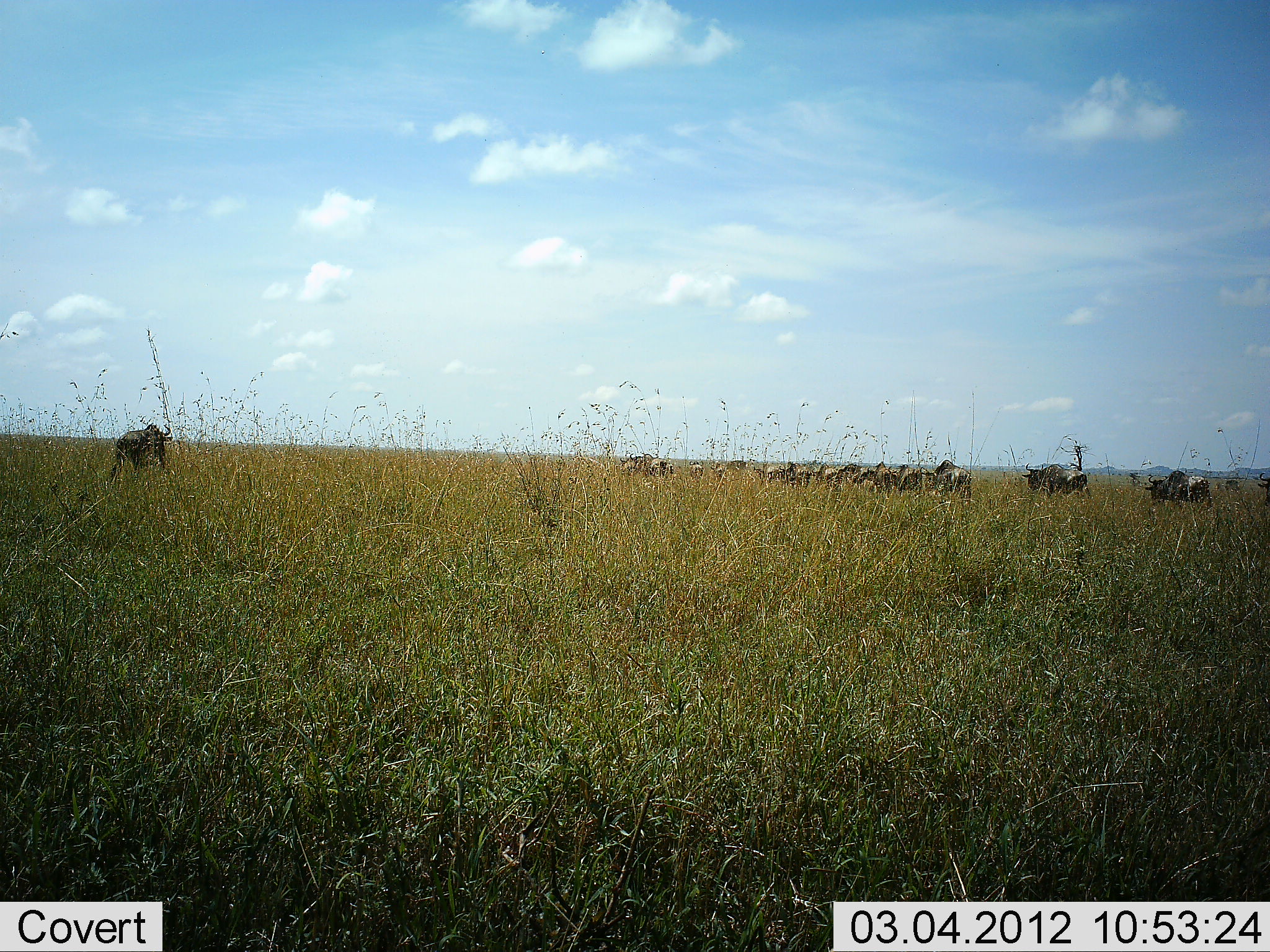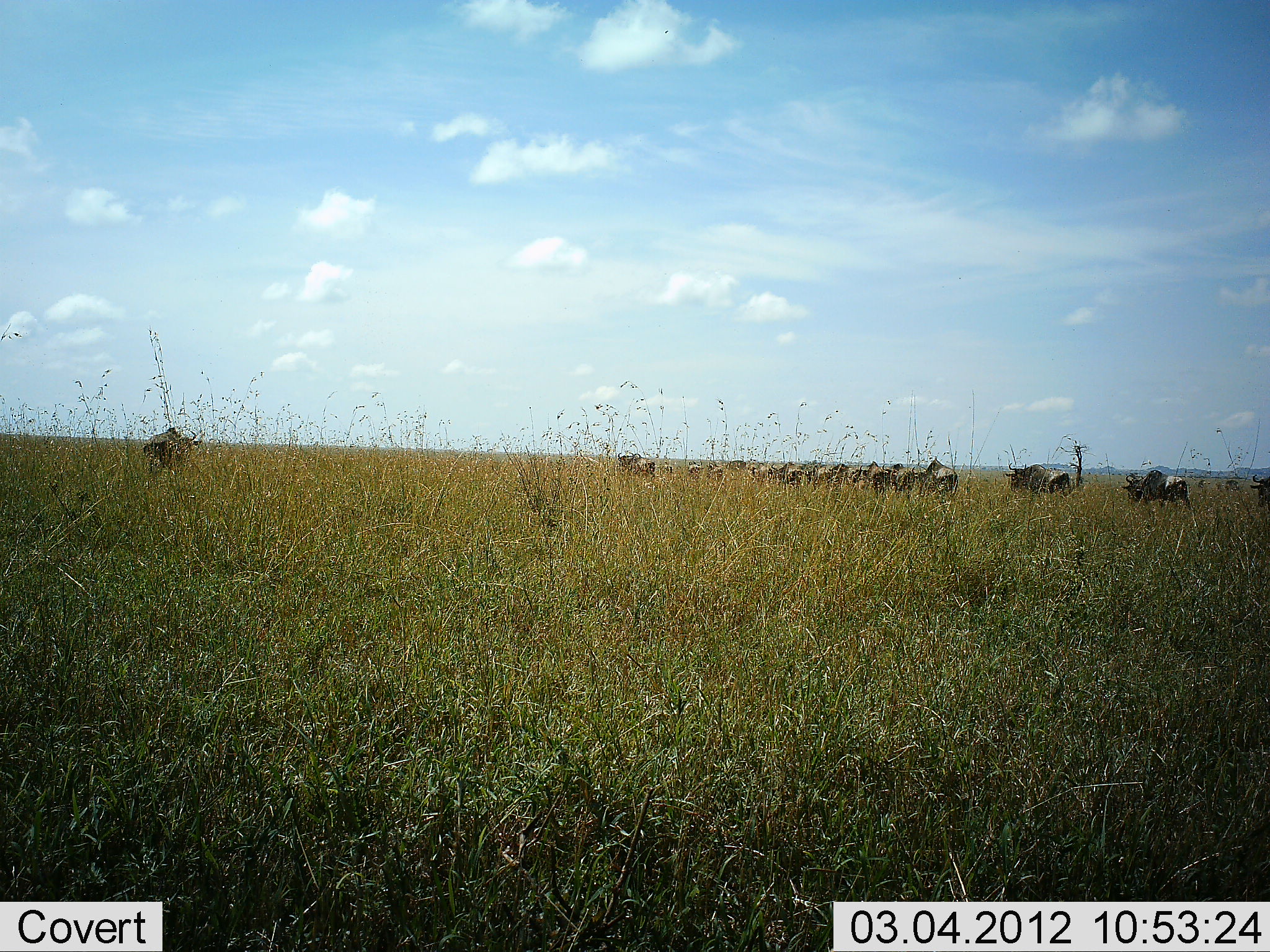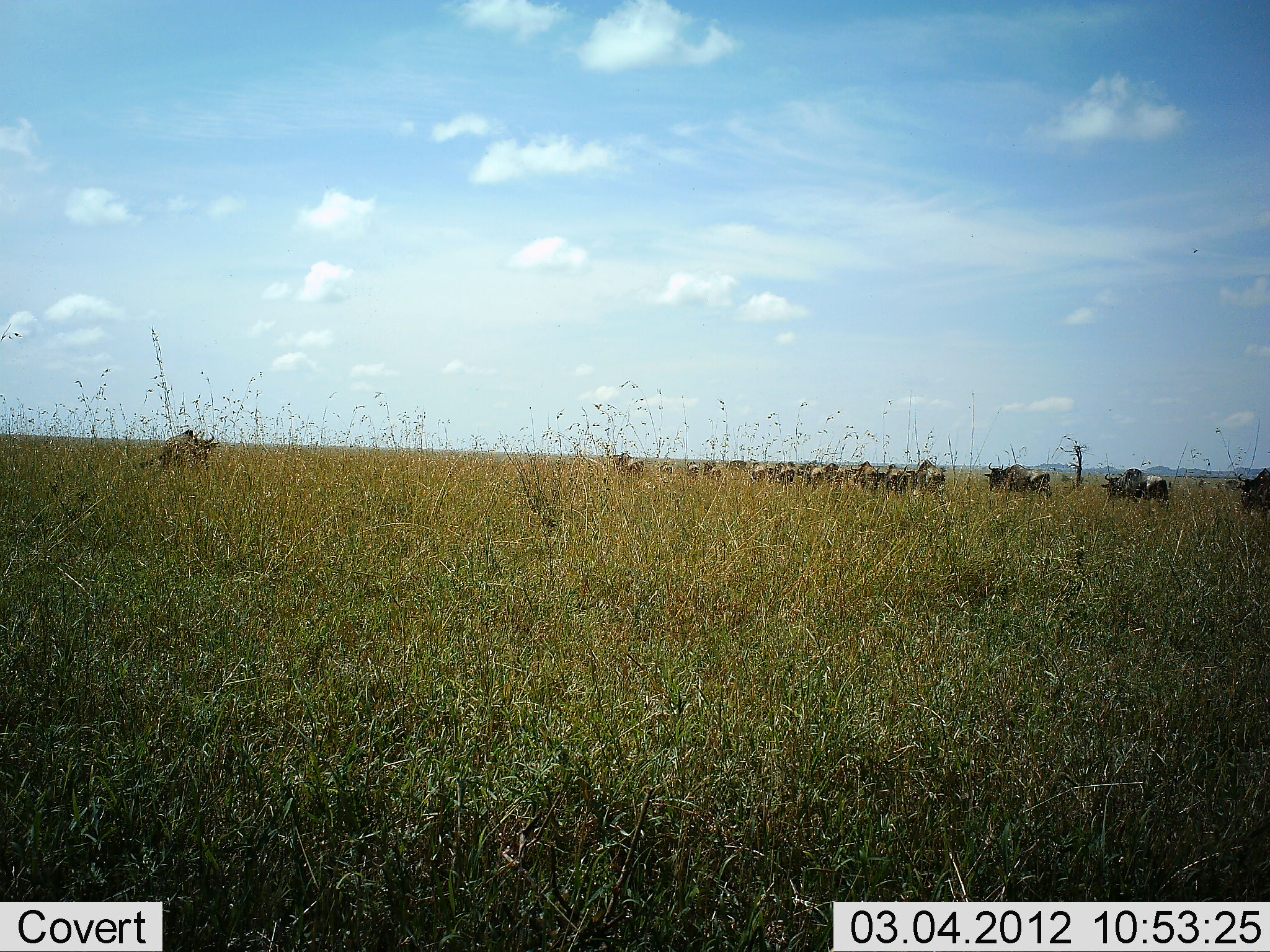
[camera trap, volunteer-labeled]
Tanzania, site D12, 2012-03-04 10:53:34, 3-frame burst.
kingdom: Animalia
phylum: Chordata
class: Mammalia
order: Artiodactyla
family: Bovidae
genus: Connochaetes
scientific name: Connochaetes taurinus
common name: blue wildebeest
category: wildebeest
Wildebeest (blue wildebeest) (Connochaetes taurinus), count 11-50. Behavior (volunteer vote fractions): standing 0%, resting 0%, moving 100%, interacting 0%. Young present (vote fraction): 0%. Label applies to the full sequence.